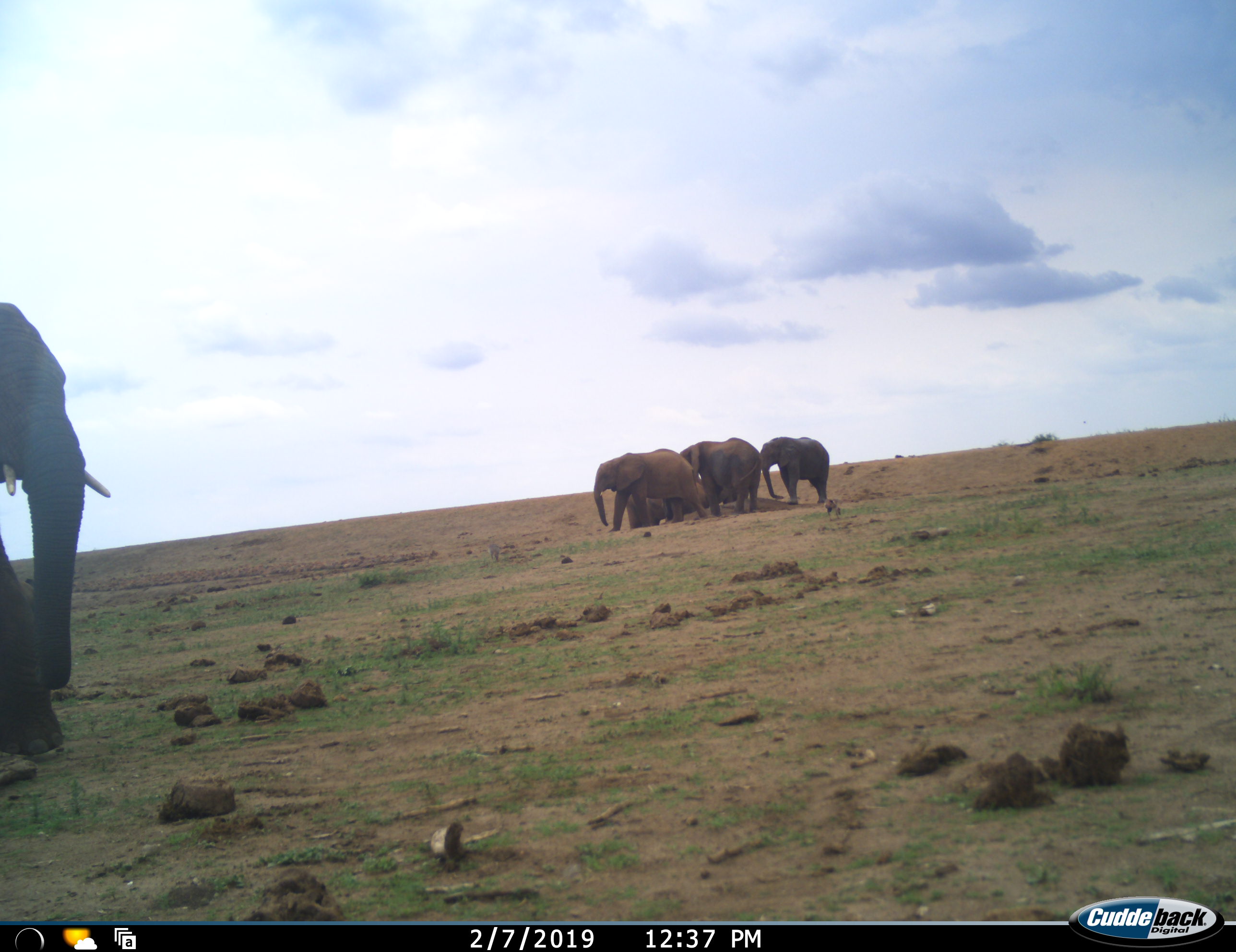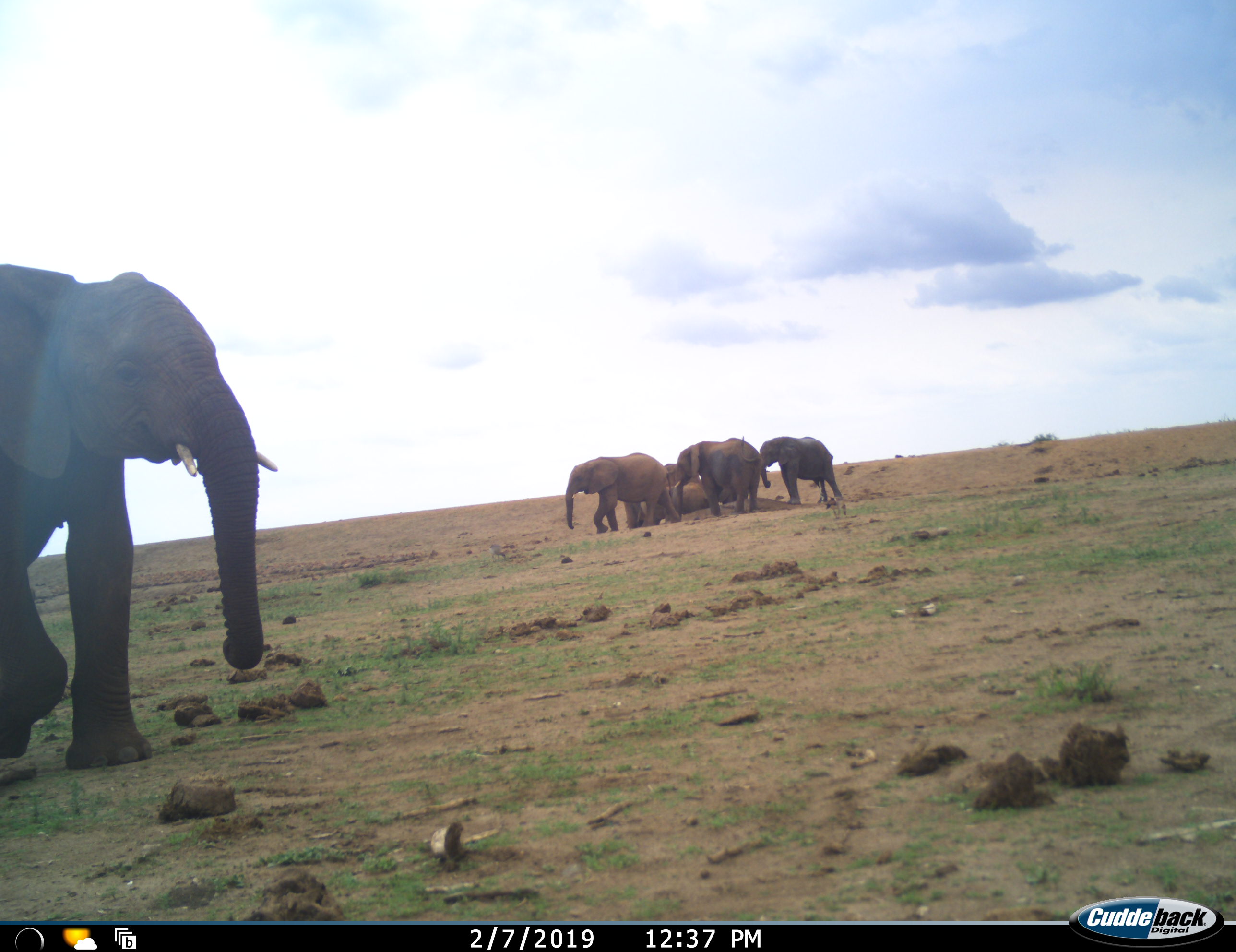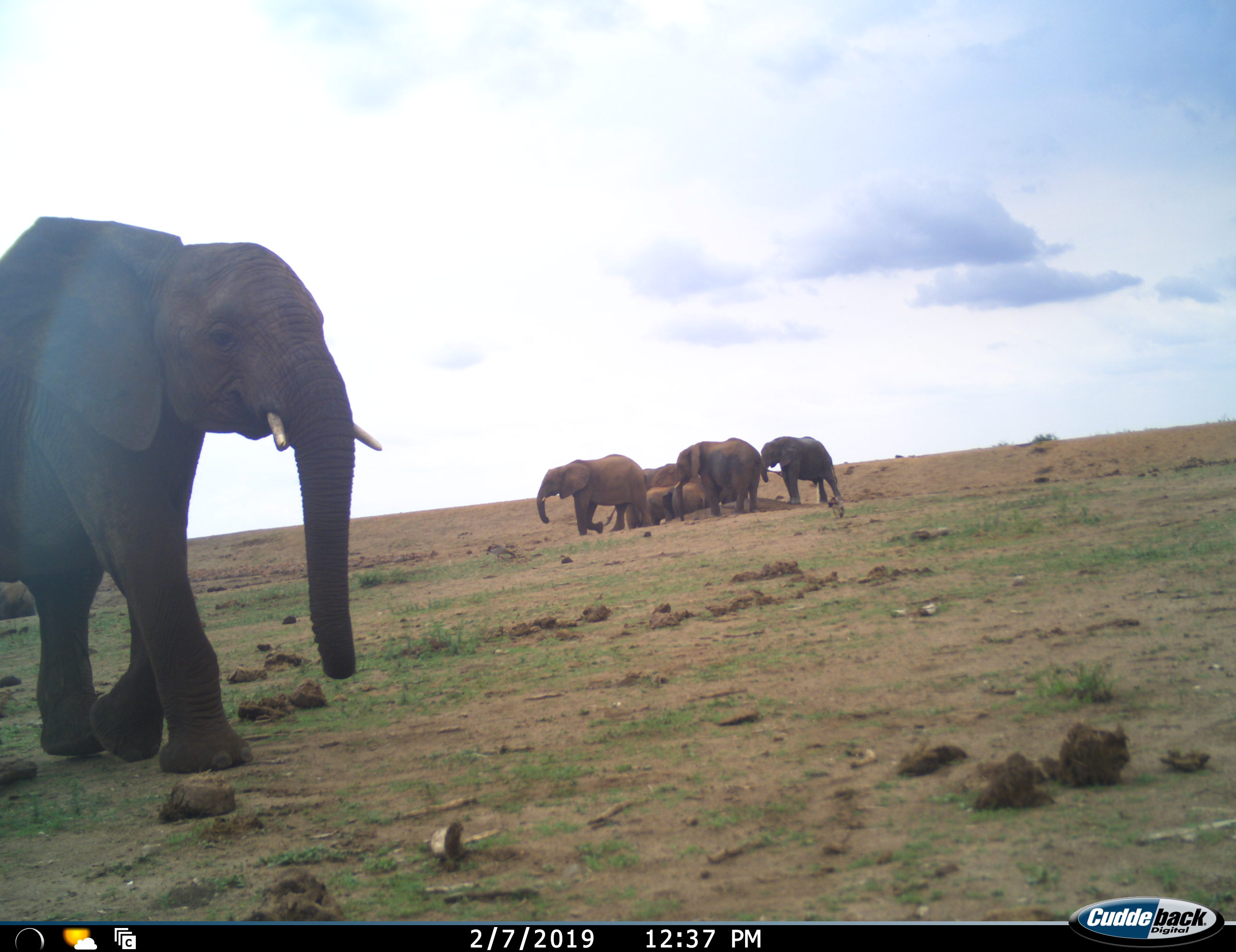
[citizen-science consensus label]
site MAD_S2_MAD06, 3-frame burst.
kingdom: Animalia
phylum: Chordata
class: Mammalia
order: Proboscidea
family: Elephantidae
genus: Loxodonta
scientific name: Loxodonta africana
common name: african bush elephant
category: elephant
Elephant (african bush elephant) (Loxodonta africana), count 6. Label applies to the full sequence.